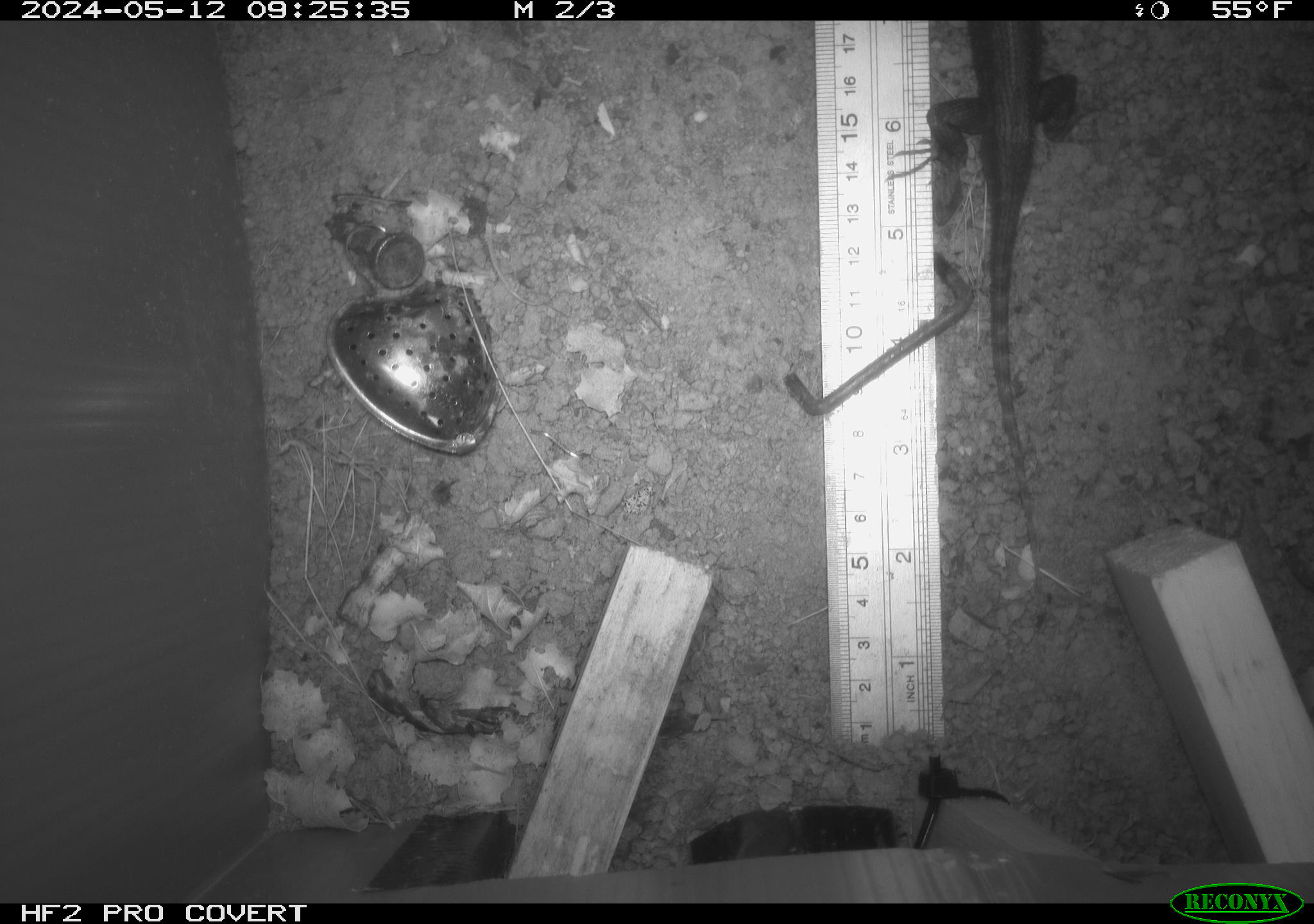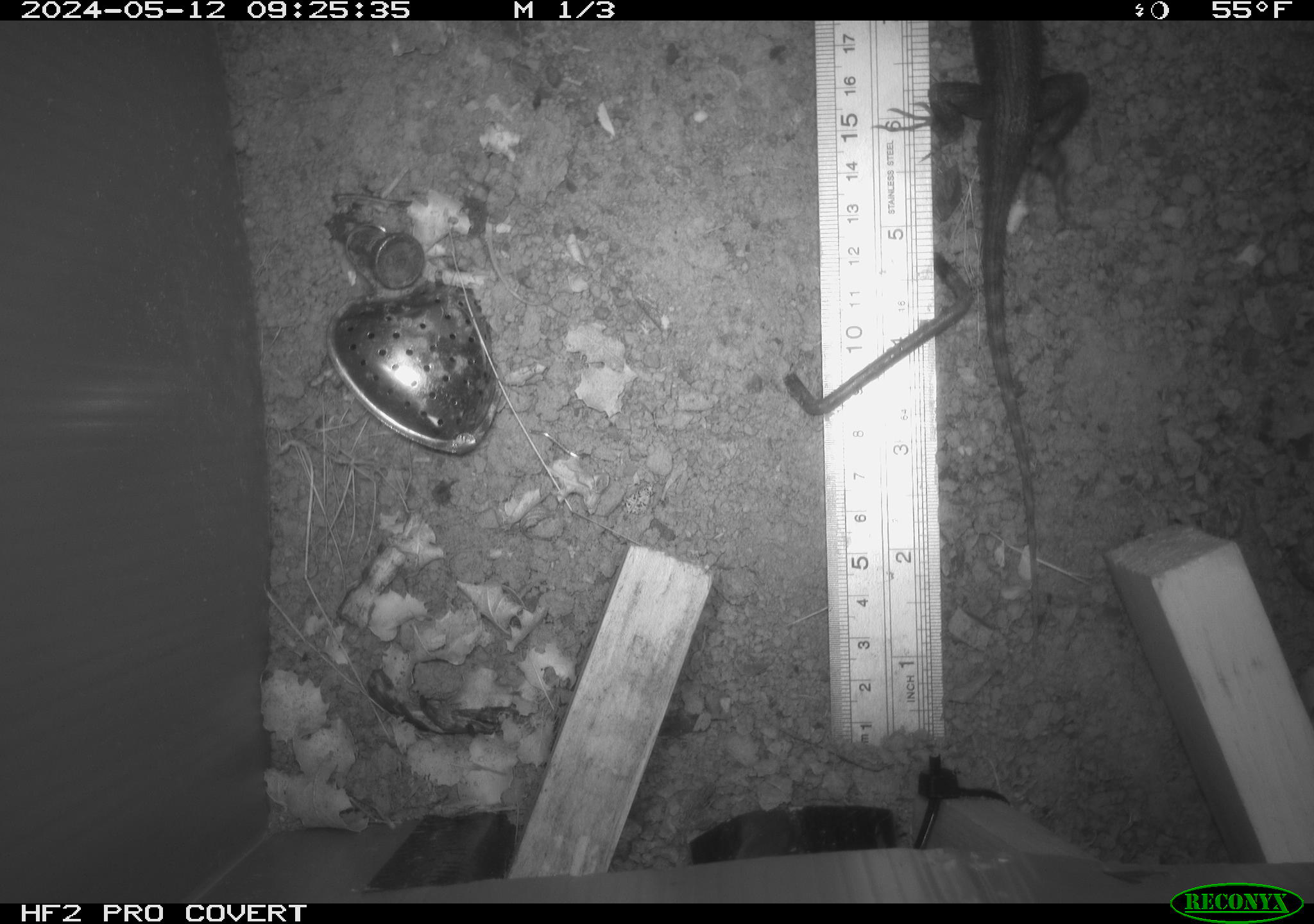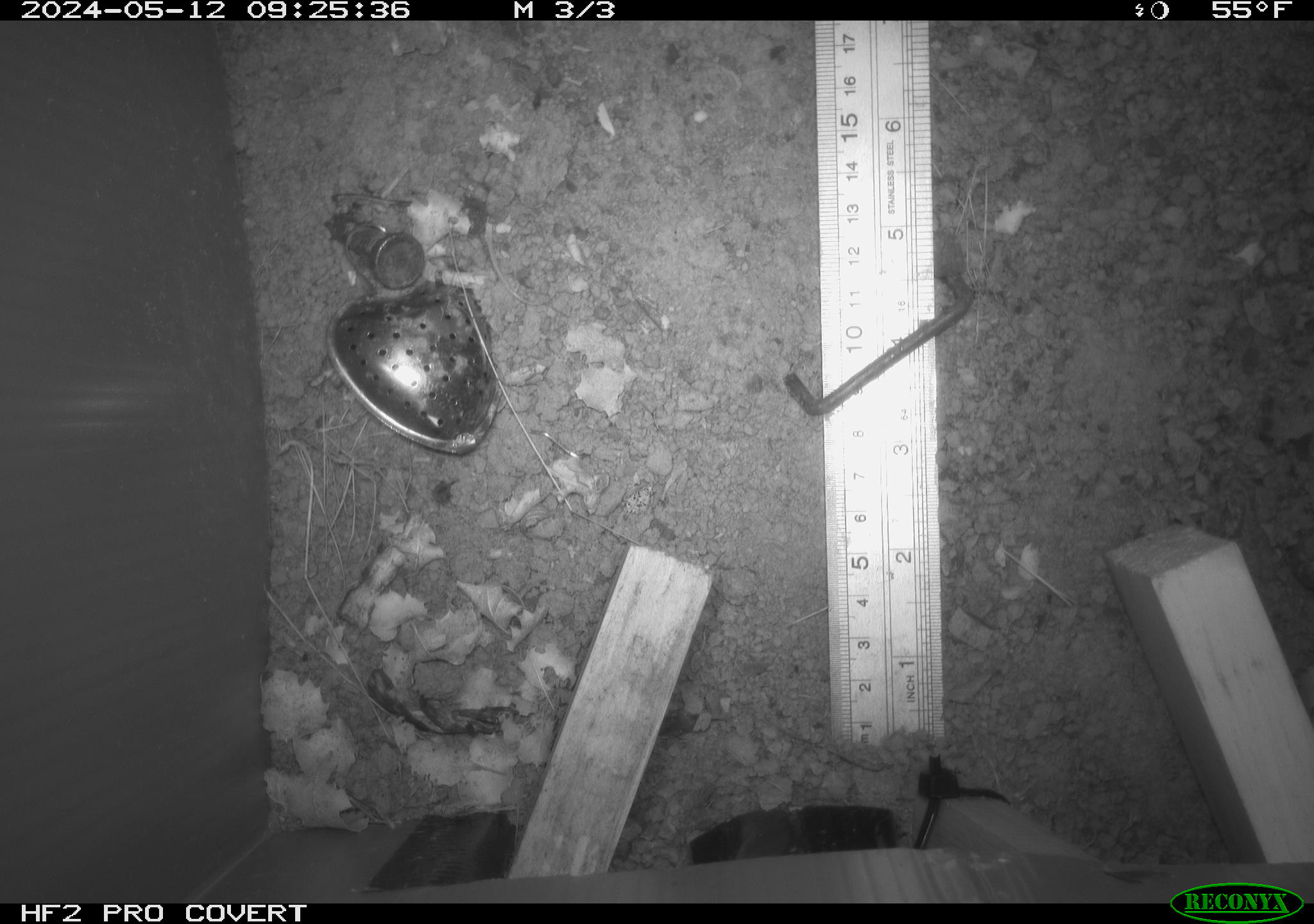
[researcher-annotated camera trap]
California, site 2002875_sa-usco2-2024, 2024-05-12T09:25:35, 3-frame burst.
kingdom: Animalia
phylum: Chordata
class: Reptilia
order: Squamata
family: Phrynosomatidae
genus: Sceloporus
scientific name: Sceloporus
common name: spiny lizards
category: sceloporus species